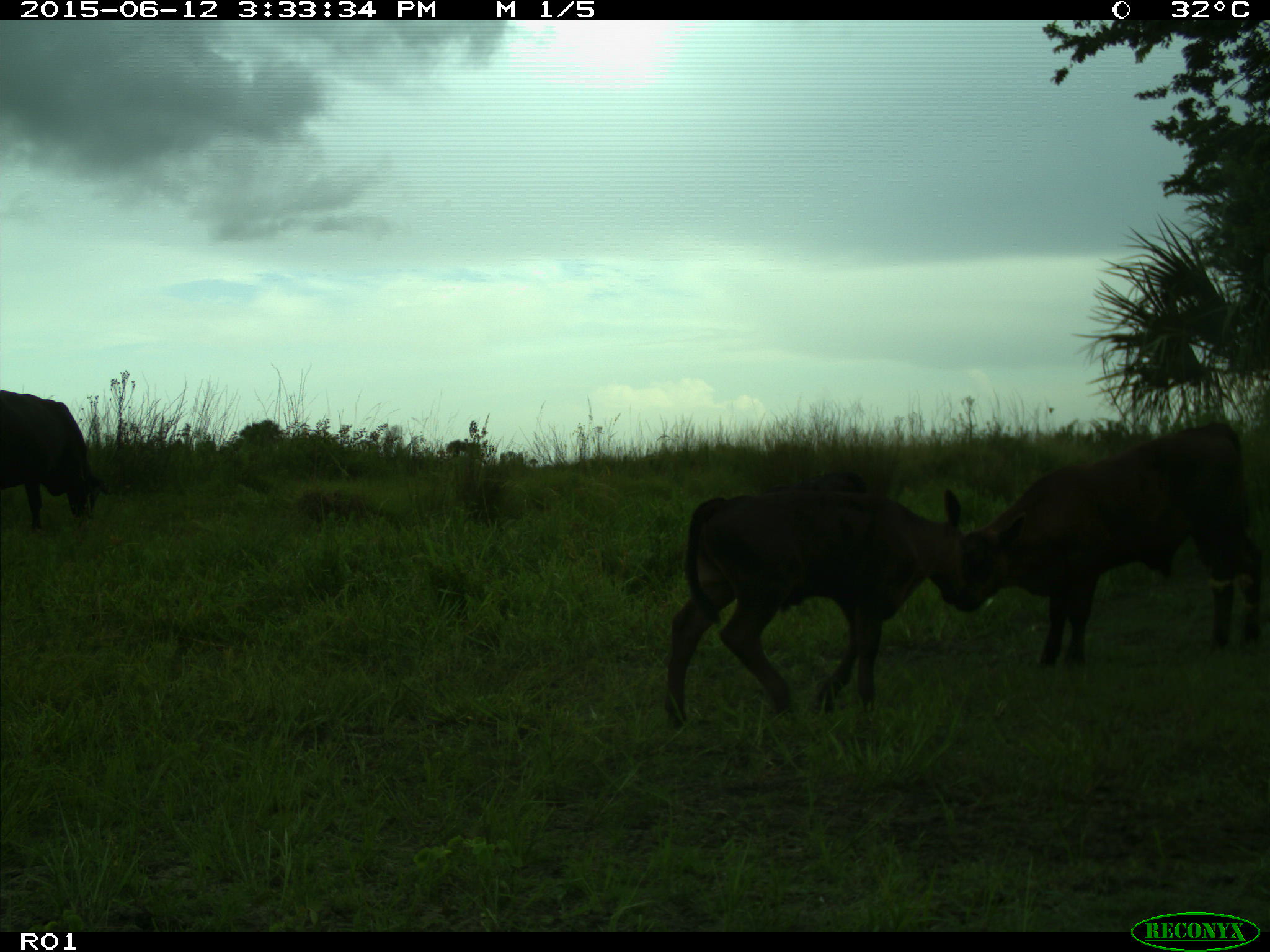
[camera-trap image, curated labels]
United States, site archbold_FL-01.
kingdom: Animalia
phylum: Chordata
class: Mammalia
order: Artiodactyla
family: Bovidae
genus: Bos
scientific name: Bos taurus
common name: domestic cow